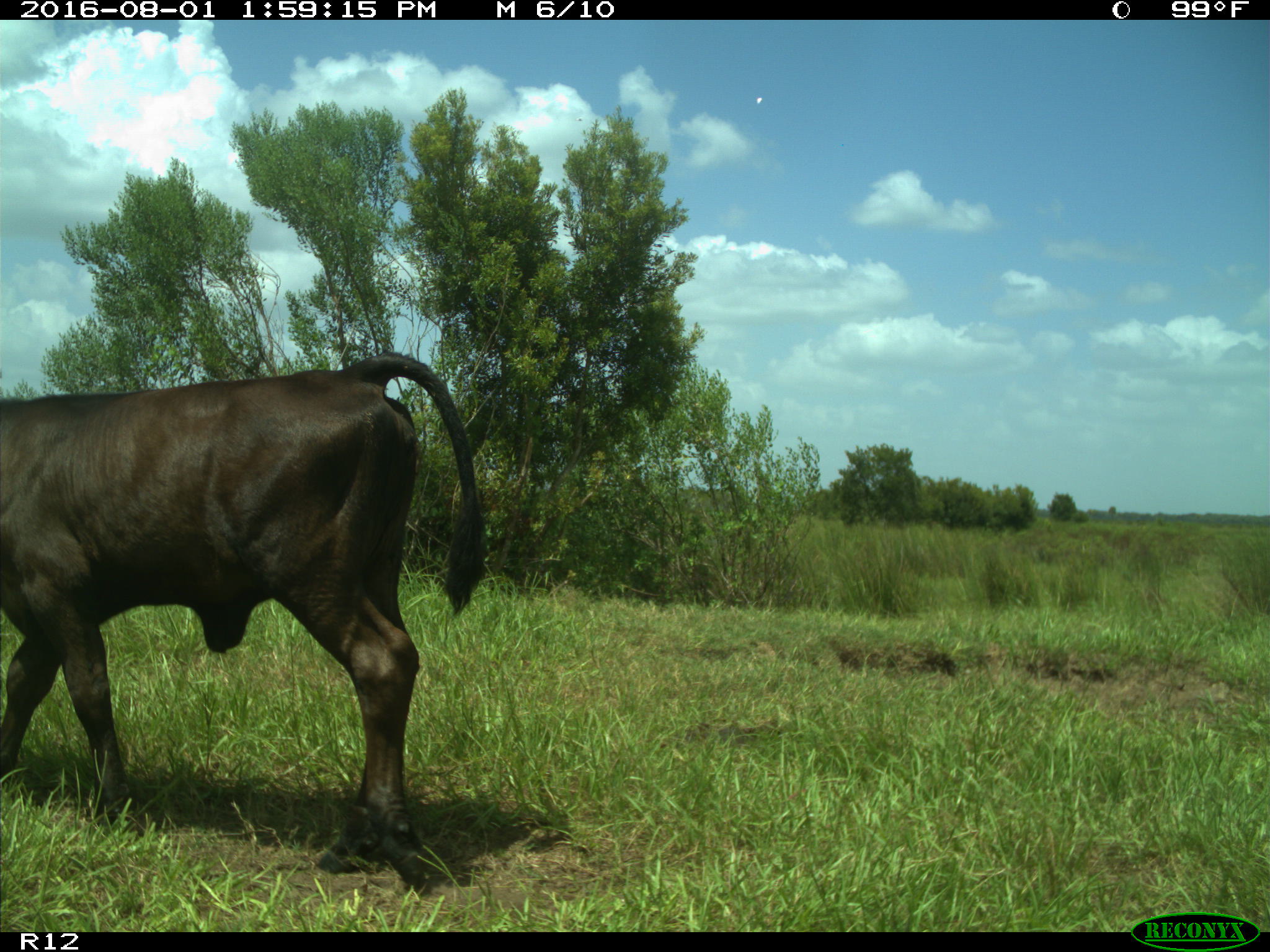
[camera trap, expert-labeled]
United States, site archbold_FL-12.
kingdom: Animalia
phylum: Chordata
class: Mammalia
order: Artiodactyla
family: Bovidae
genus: Bos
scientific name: Bos taurus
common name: domestic cow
Bos taurus (domestic cow).